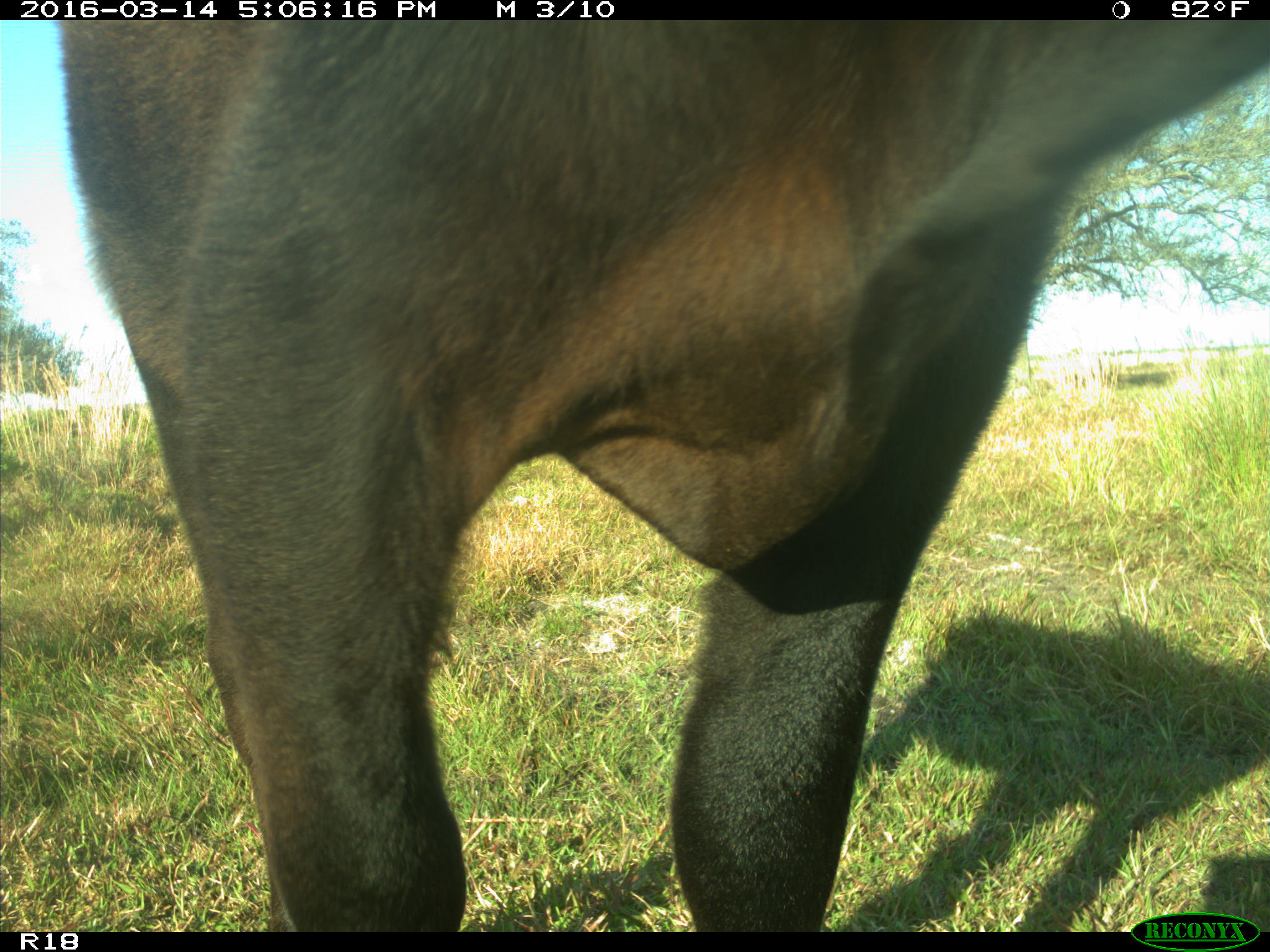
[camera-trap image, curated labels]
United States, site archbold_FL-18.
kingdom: Animalia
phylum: Chordata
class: Mammalia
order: Artiodactyla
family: Bovidae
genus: Bos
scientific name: Bos taurus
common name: domestic cow